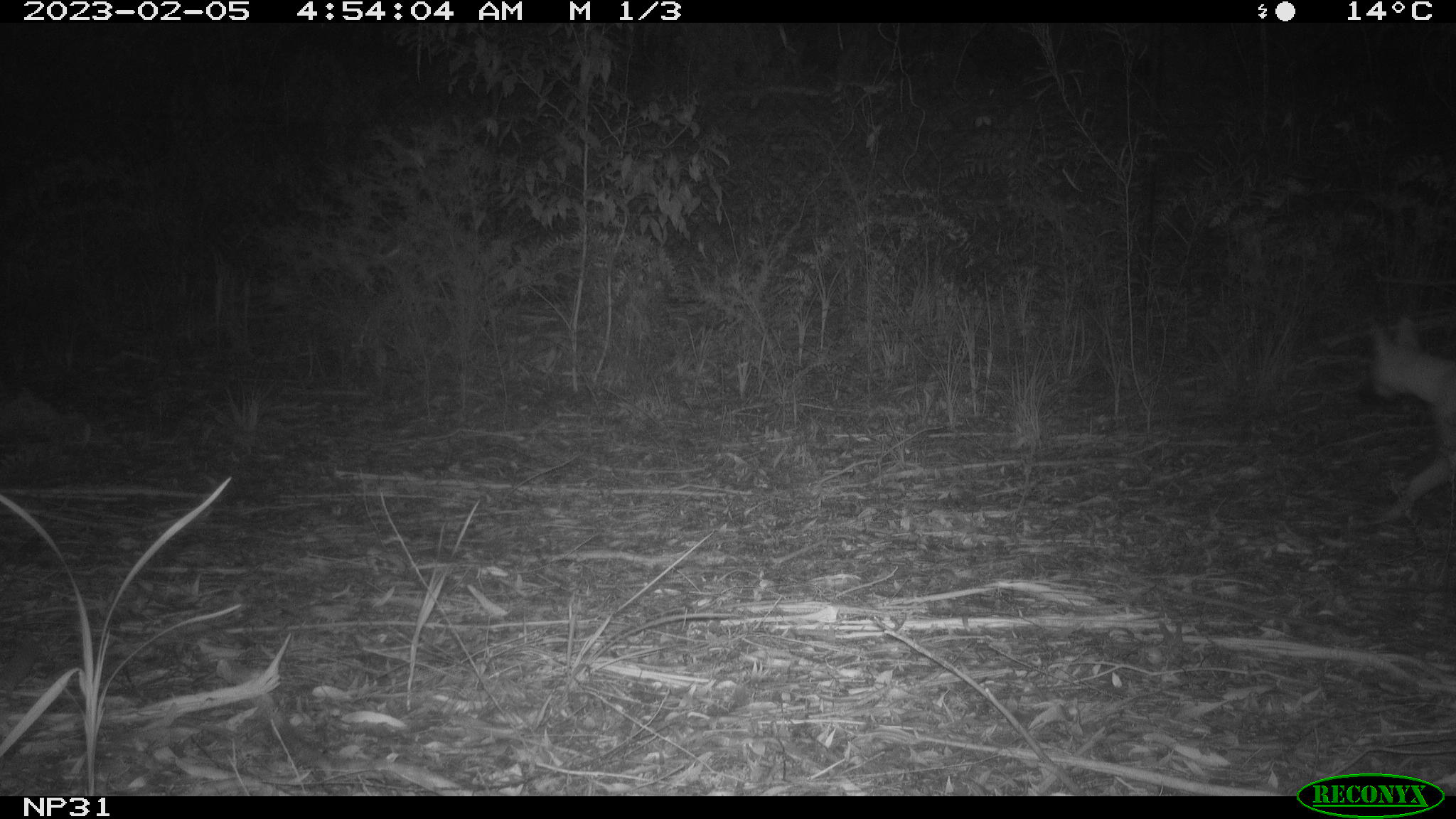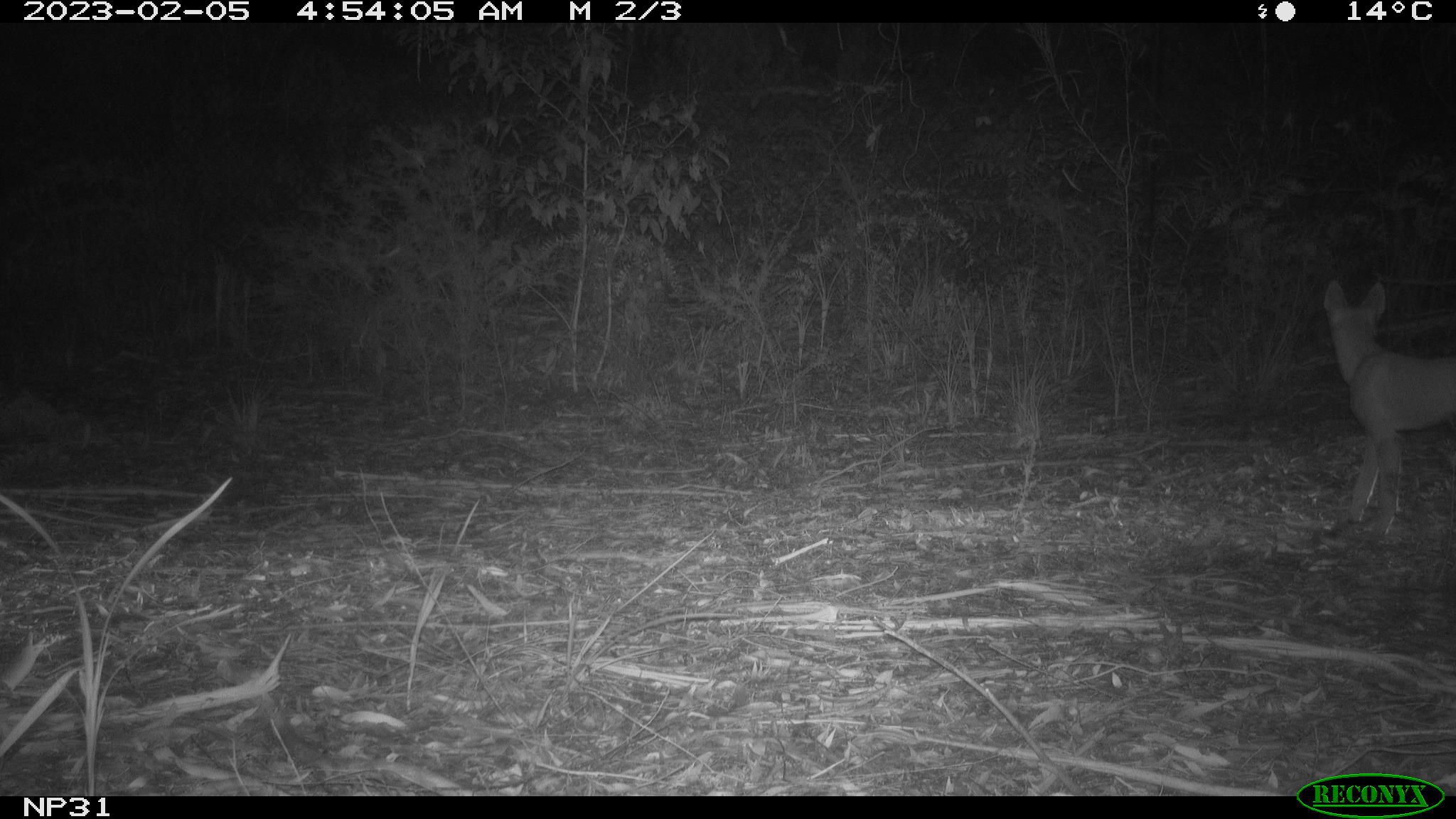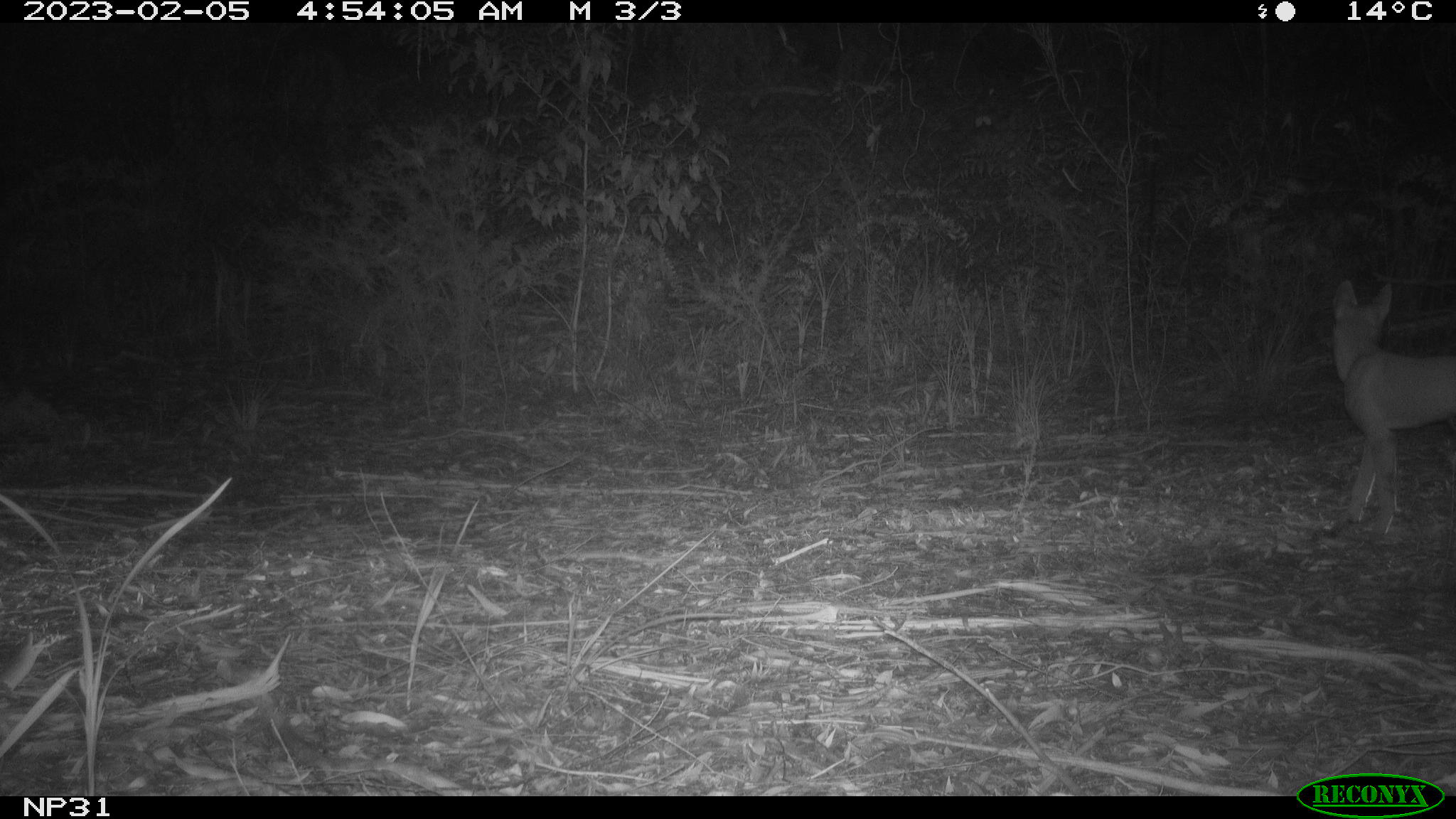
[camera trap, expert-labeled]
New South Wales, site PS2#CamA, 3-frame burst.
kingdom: Animalia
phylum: Chordata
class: Mammalia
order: Carnivora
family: Canidae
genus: Canis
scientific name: Canis familiaris dingo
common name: dingo